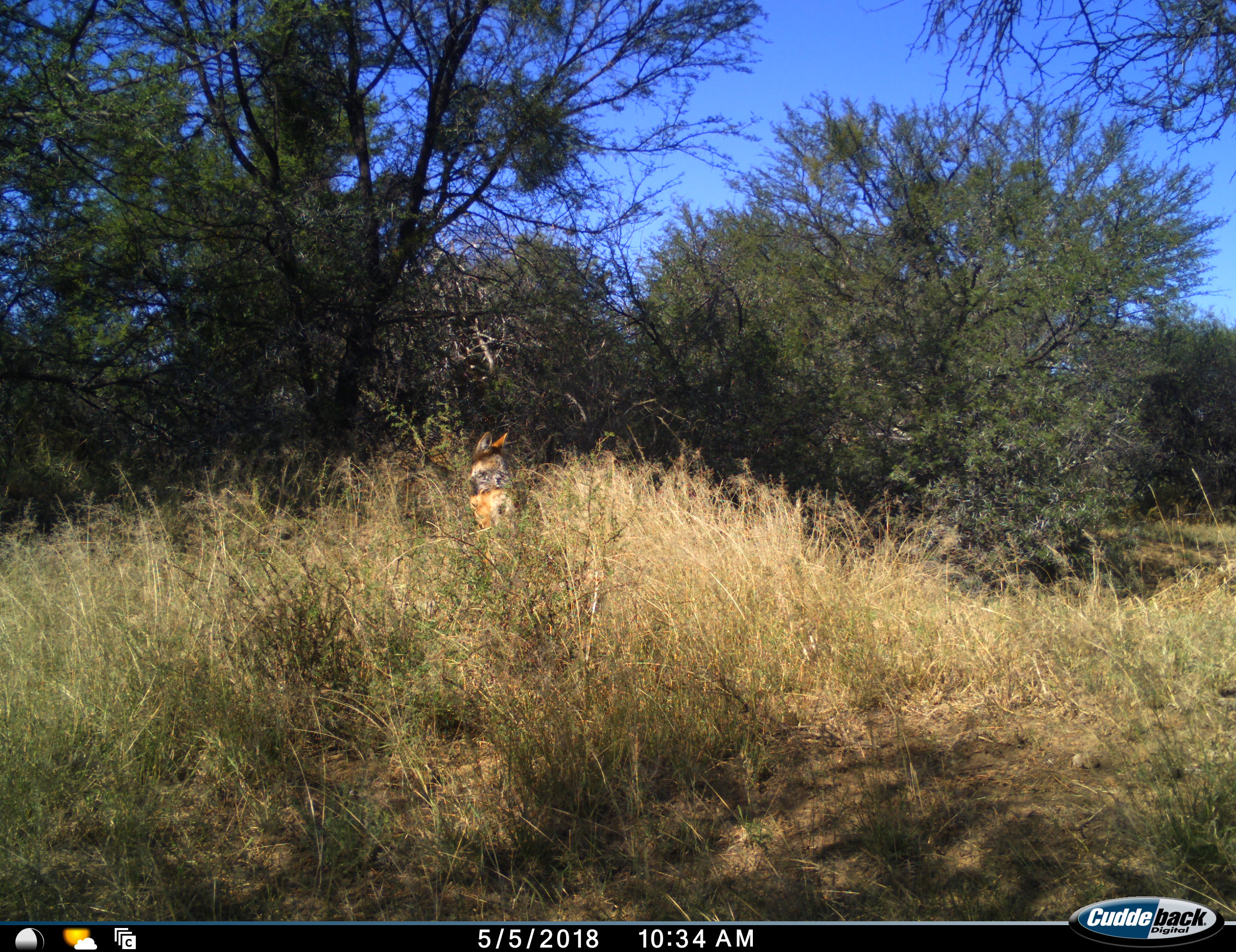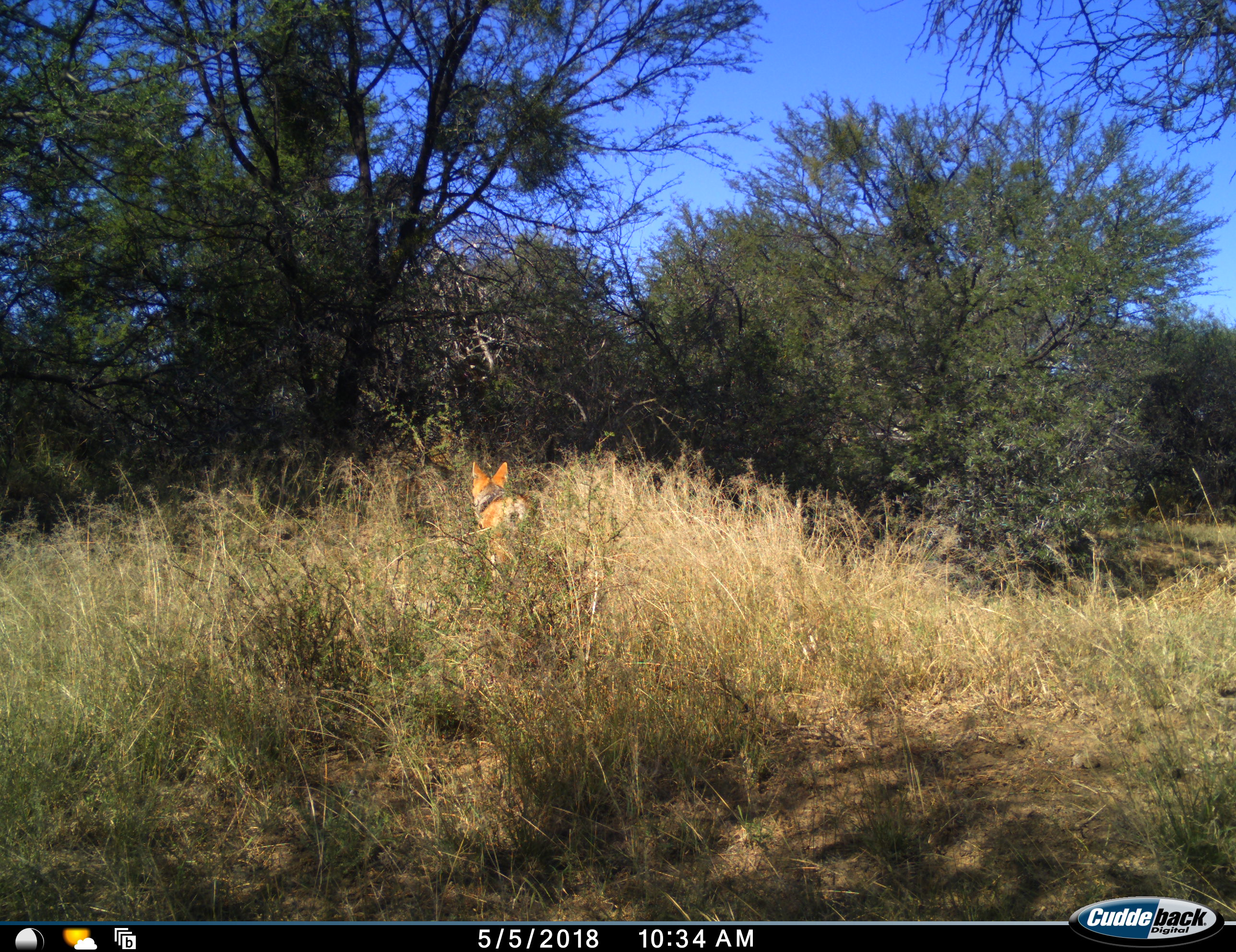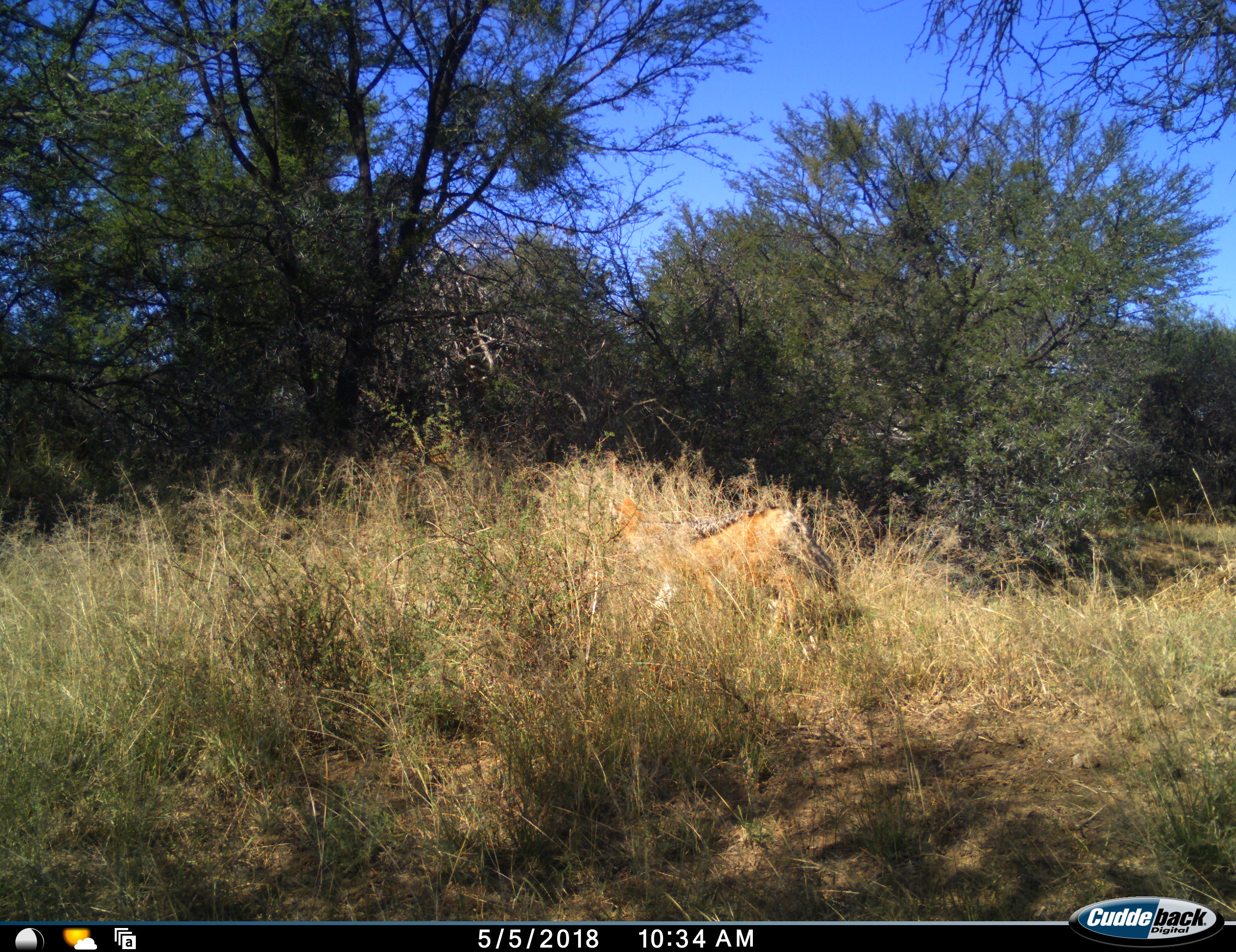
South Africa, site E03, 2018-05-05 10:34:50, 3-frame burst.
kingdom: Animalia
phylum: Chordata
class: Mammalia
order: Carnivora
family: Canidae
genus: Lupulella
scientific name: Lupulella mesomelas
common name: black-backed jackal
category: jackalblackbacked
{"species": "jackalblackbacked (black-backed jackal) (Lupulella mesomelas)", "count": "1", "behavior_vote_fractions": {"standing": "43%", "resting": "29%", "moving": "29%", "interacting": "0%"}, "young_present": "0%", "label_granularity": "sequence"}